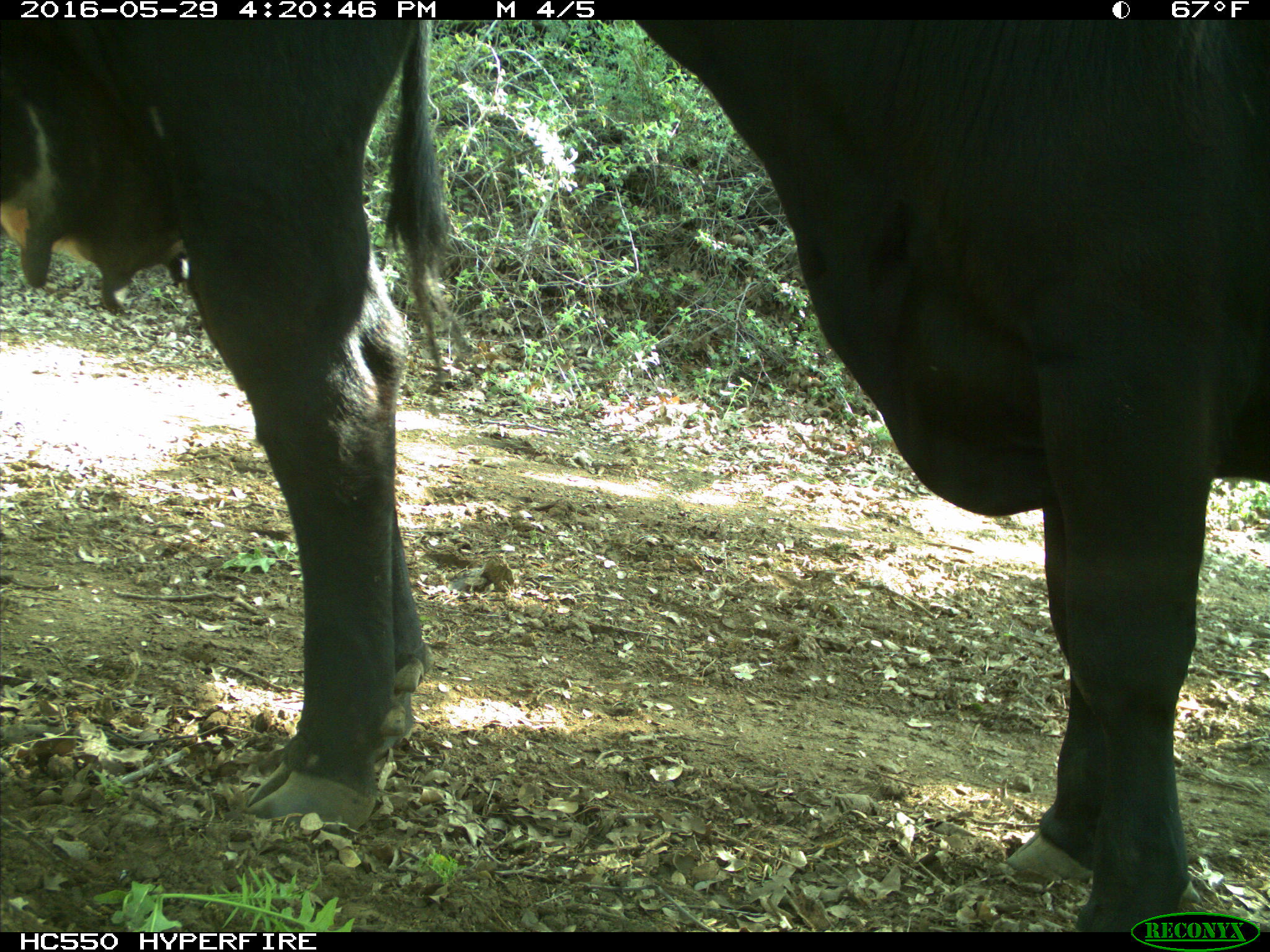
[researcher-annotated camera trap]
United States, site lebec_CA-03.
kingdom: Animalia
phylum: Chordata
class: Mammalia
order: Artiodactyla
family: Bovidae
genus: Bos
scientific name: Bos taurus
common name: domestic cow